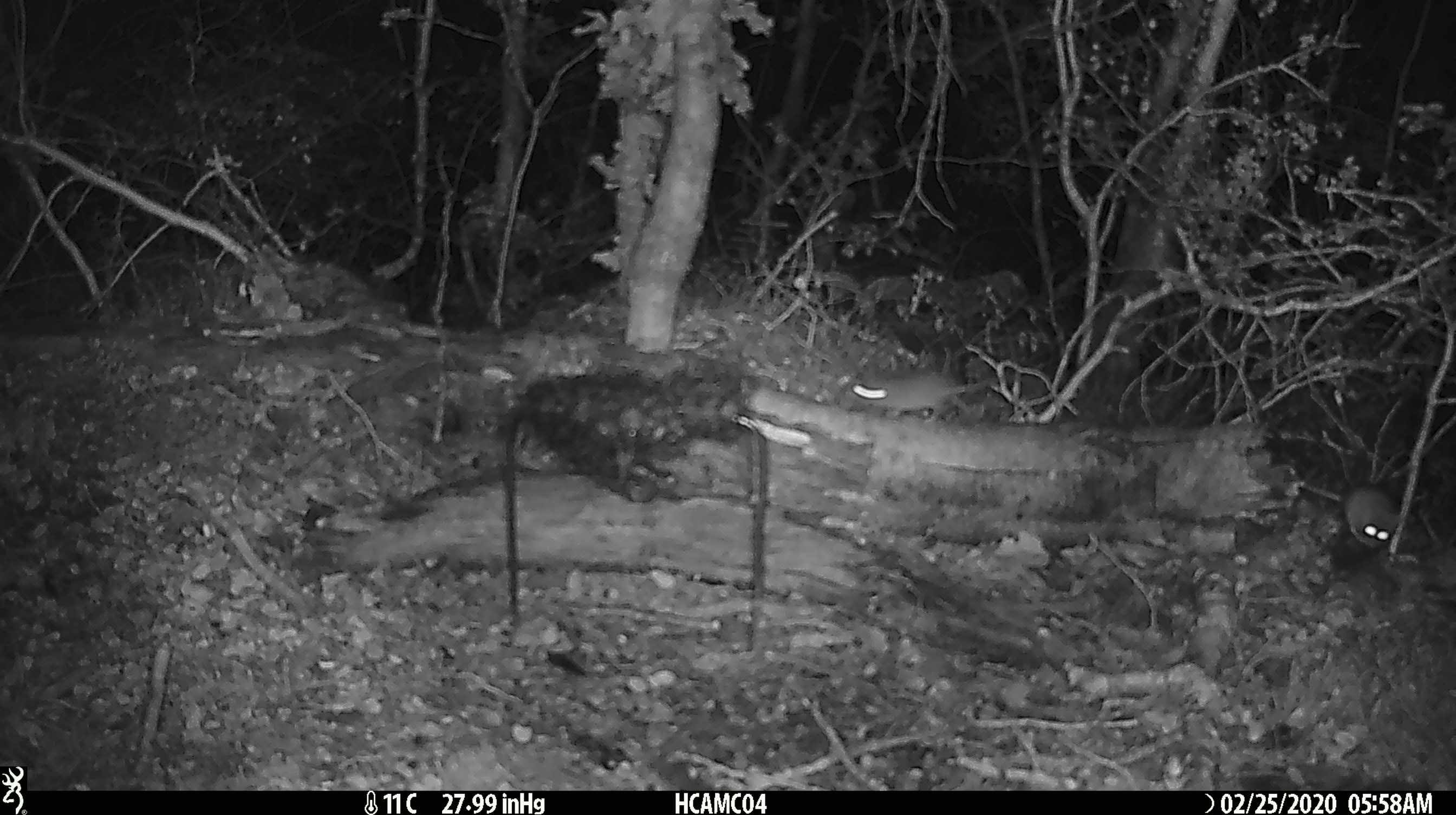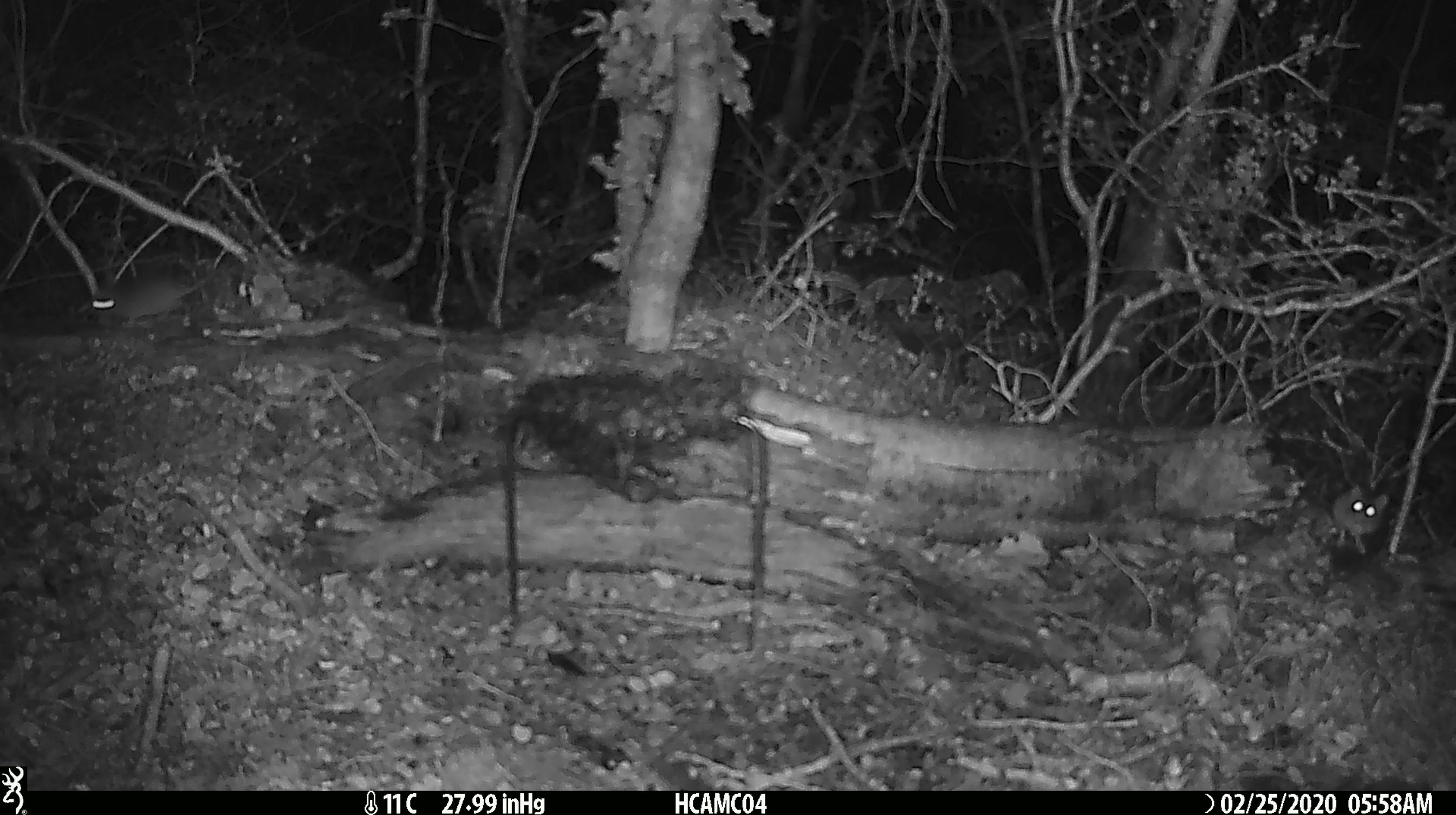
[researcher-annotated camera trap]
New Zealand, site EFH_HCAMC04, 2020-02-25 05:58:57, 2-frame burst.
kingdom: Animalia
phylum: Chordata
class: Mammalia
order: Rodentia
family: Muridae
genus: Mus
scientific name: Mus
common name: mouse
Mouse (Mus).